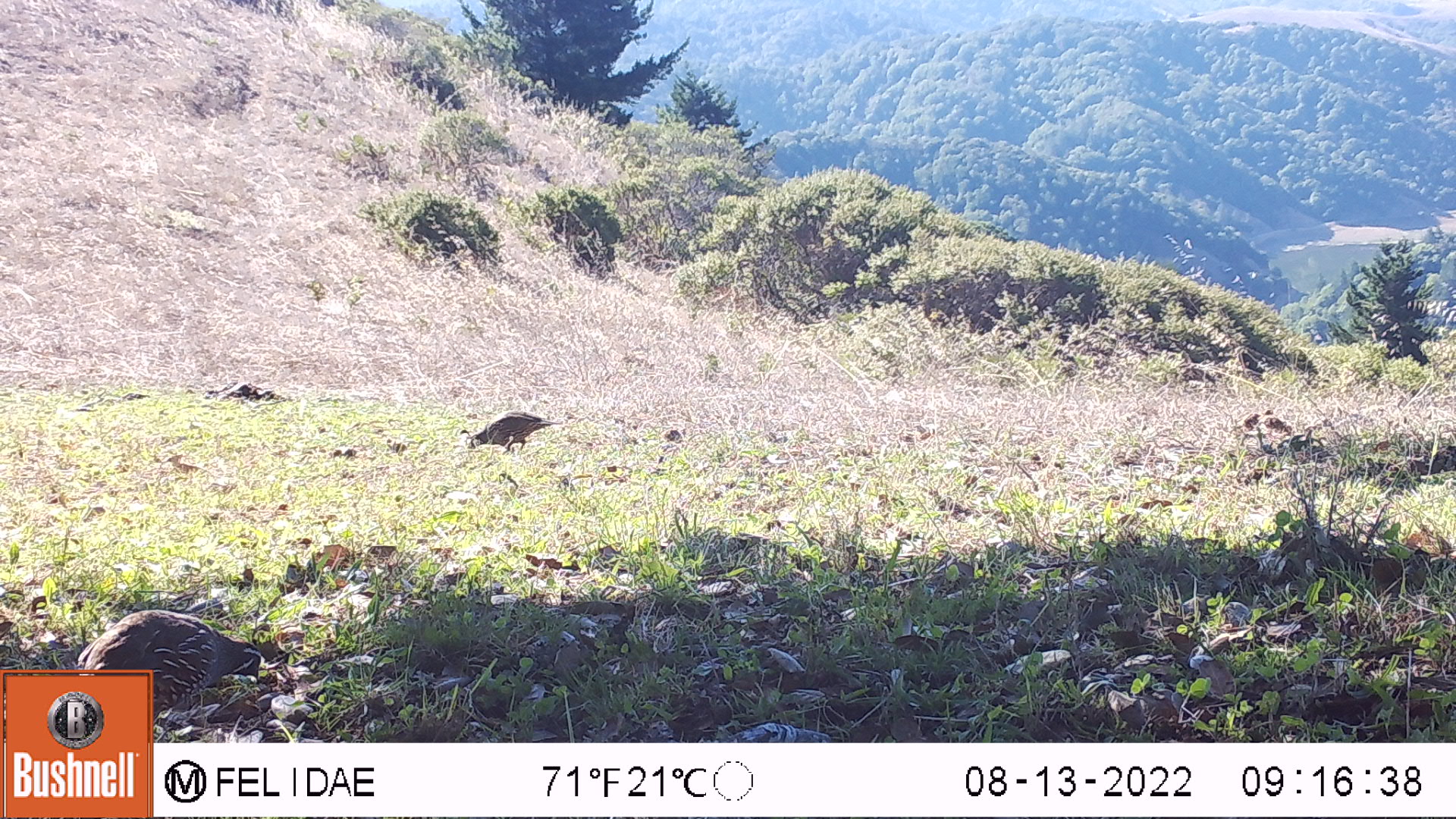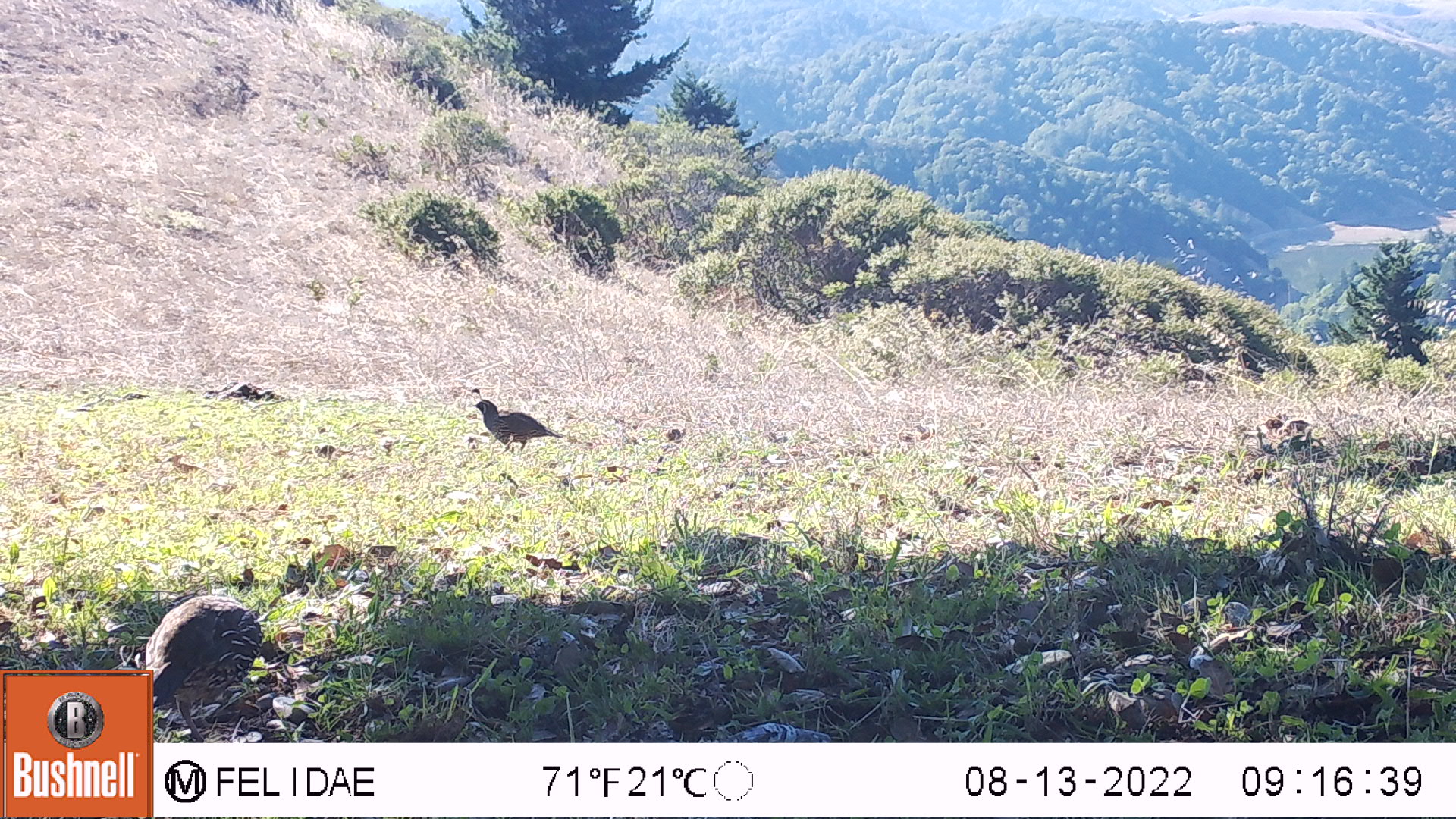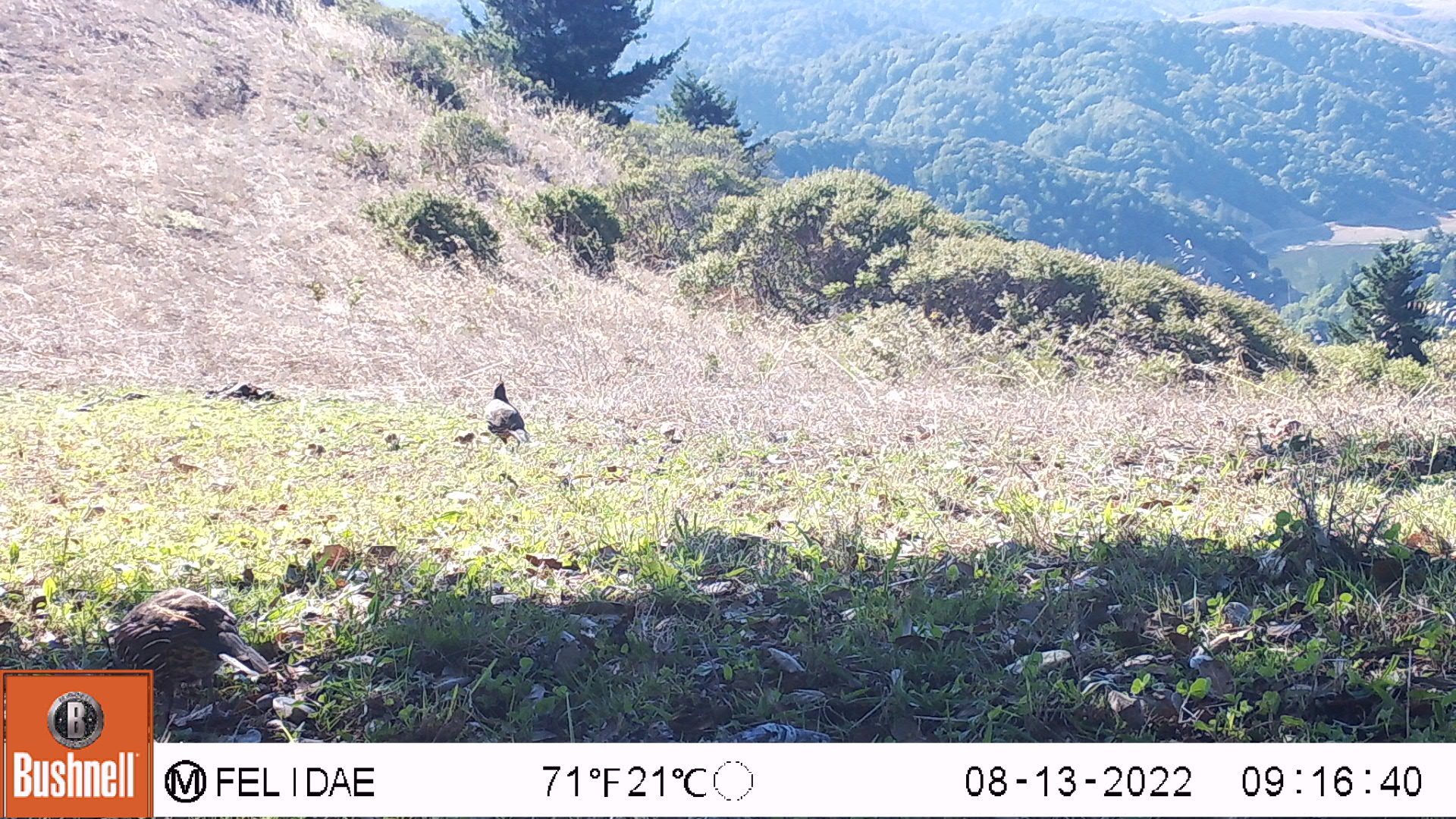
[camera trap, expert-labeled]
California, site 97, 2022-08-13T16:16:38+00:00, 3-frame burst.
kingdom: Animalia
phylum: Chordata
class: Aves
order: Galliformes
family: Odontophoridae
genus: Callipepla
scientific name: Callipepla californica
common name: california quail